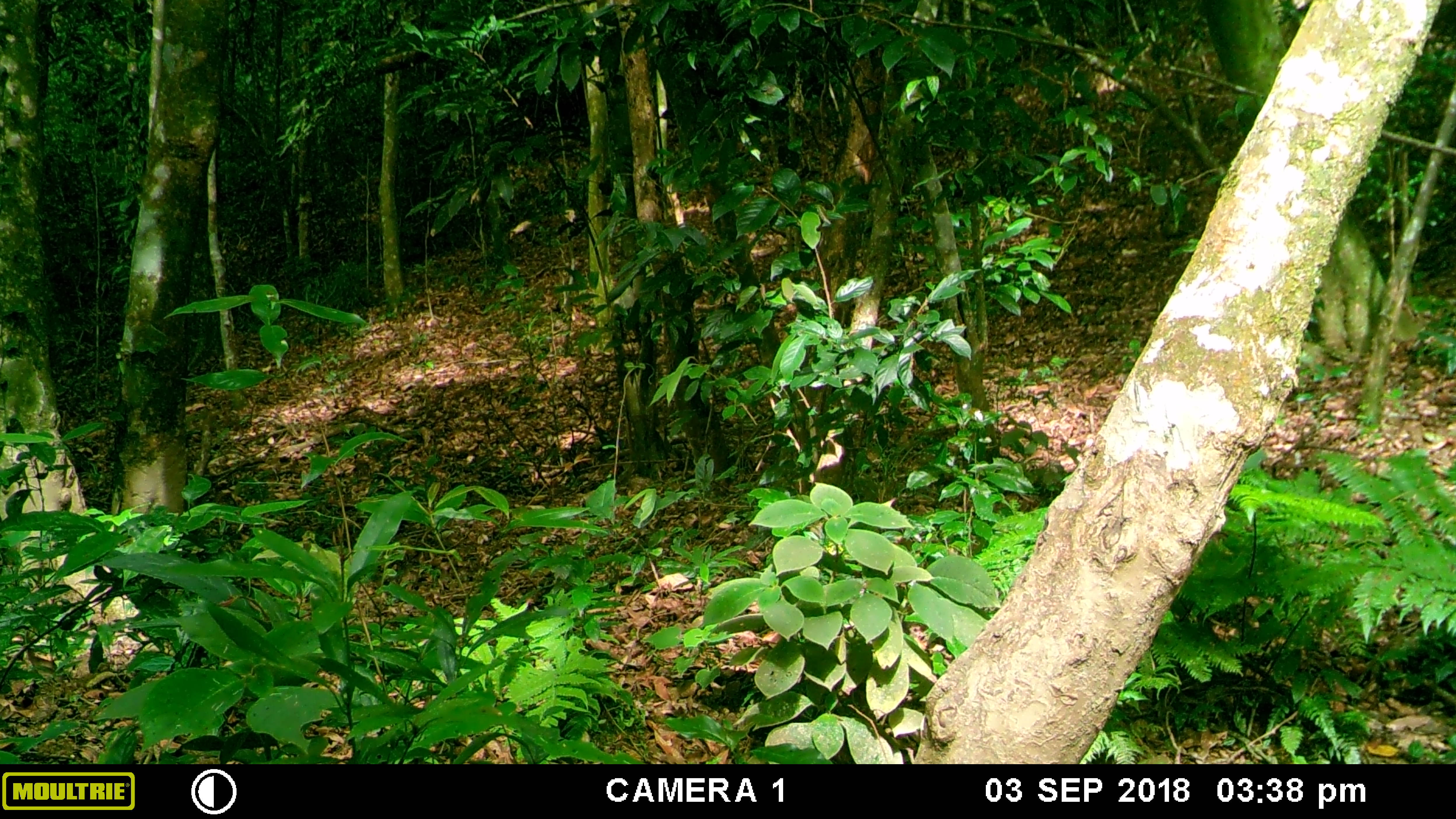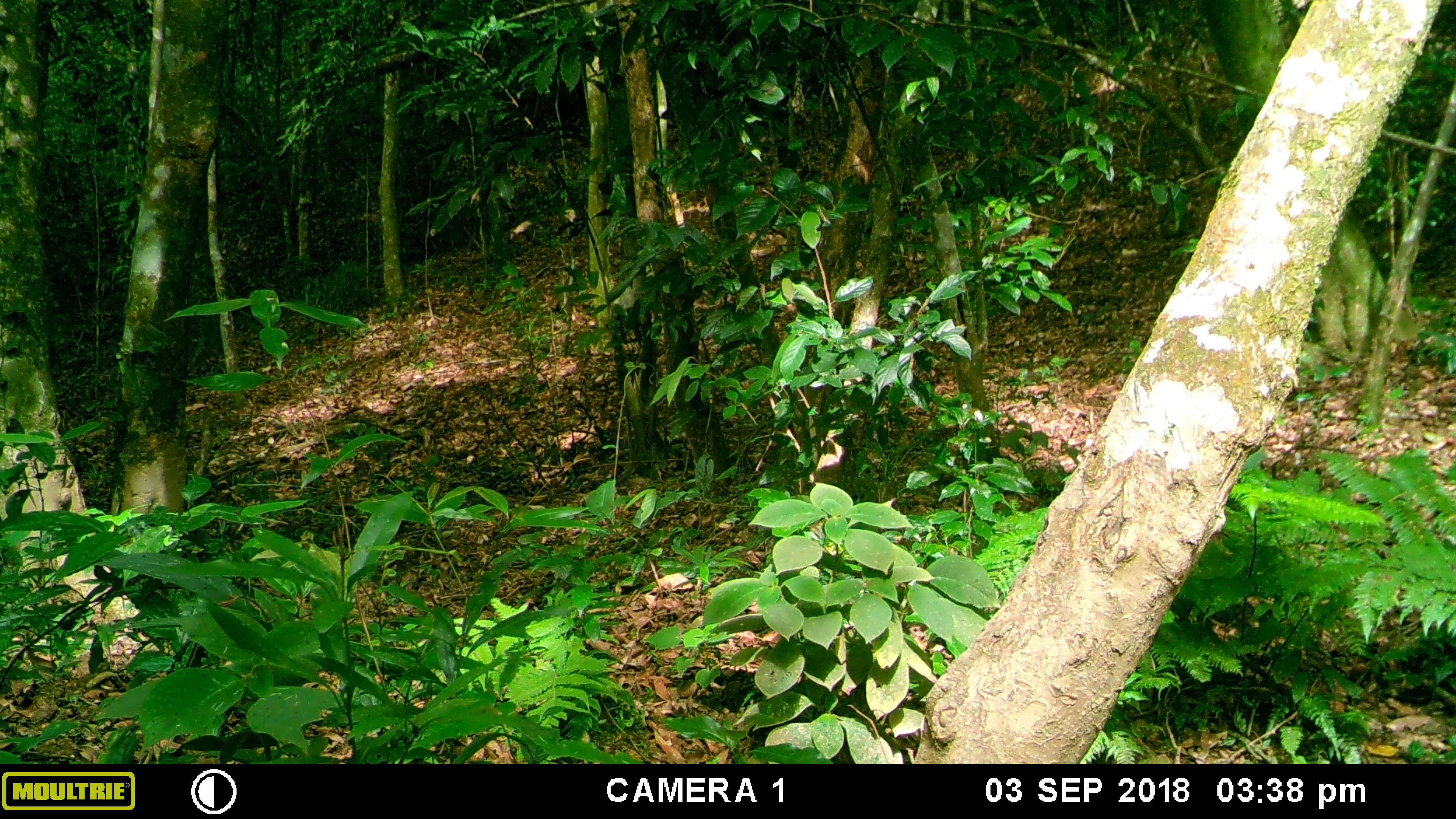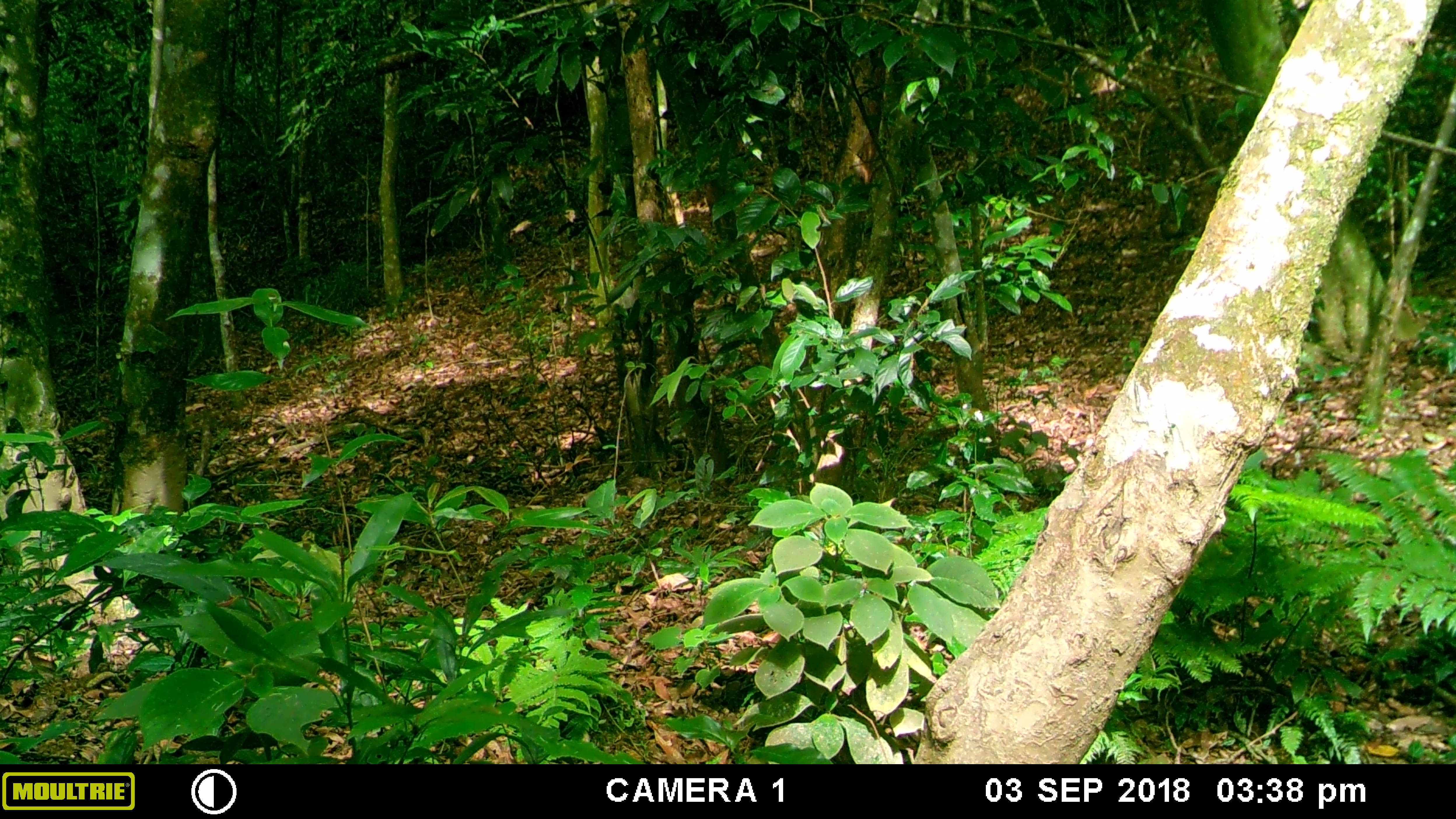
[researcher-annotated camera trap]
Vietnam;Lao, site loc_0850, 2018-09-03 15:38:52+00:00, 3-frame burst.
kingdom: Animalia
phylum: Chordata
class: Mammalia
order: Artiodactyla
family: Suidae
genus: Sus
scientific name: Sus scrofa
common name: eurasian wild pig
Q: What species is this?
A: Eurasian wild pig (Sus scrofa).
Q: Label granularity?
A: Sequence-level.